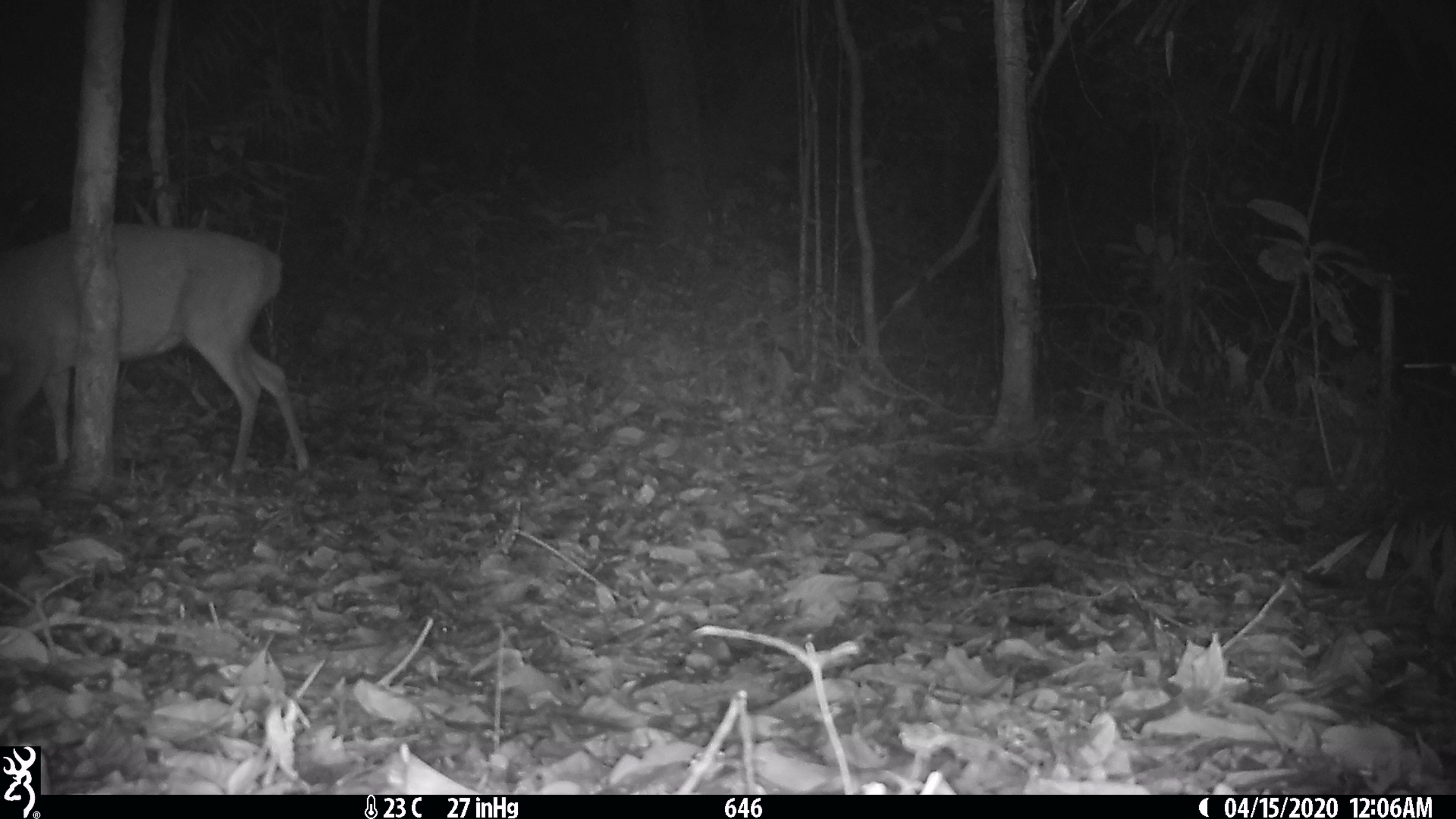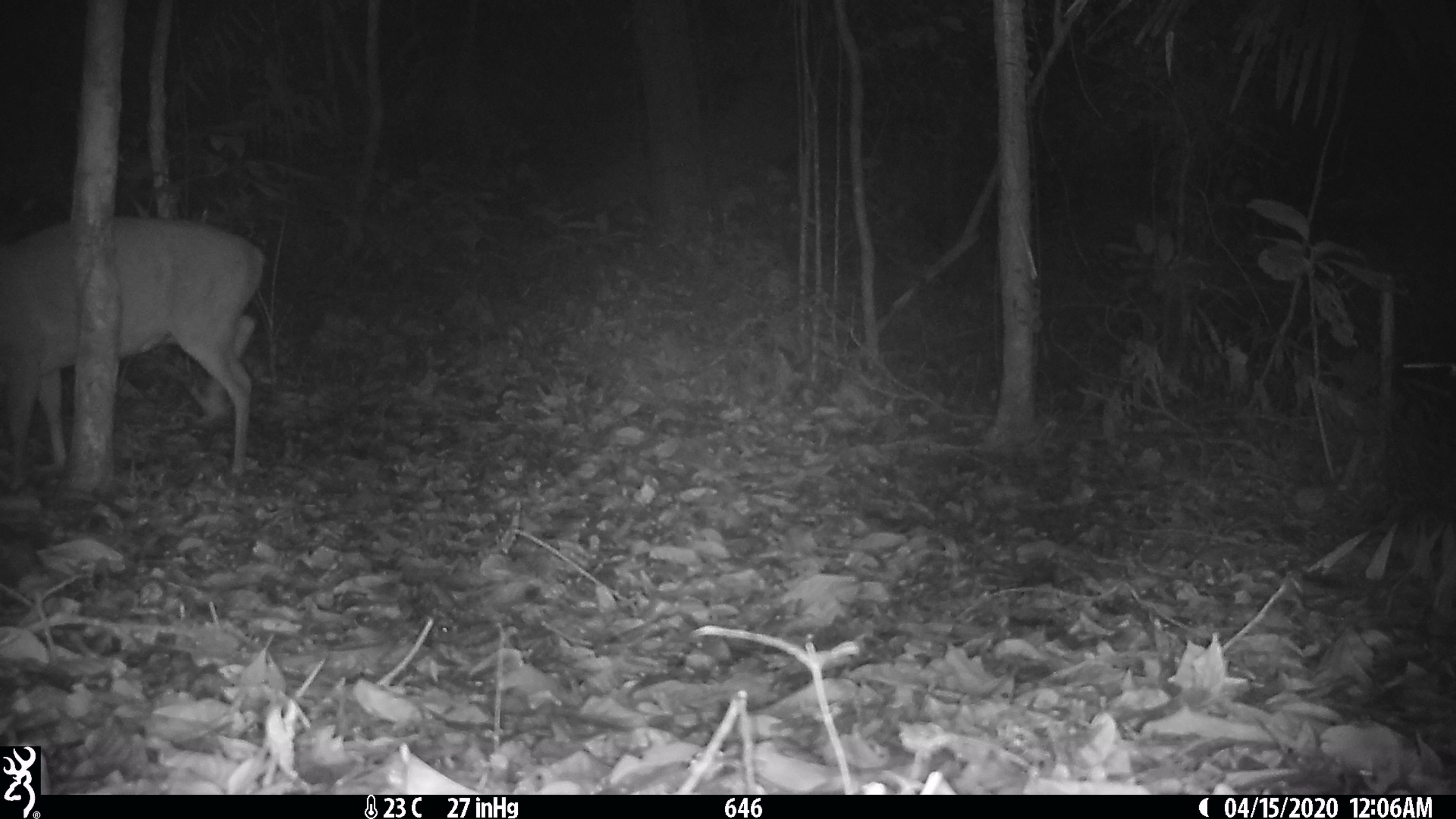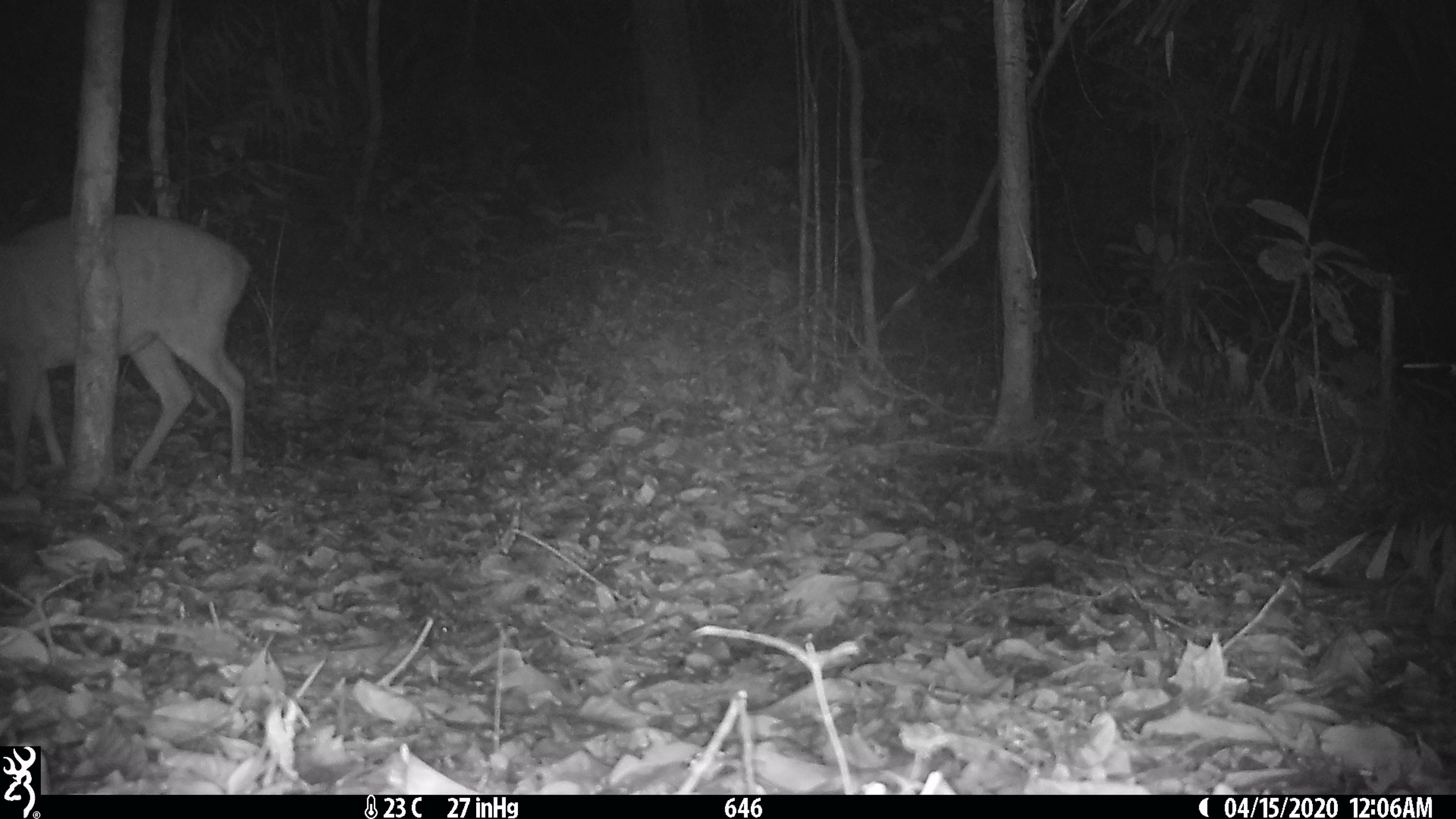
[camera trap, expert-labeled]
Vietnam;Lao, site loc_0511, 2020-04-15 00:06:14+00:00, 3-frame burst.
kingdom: Animalia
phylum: Chordata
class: Mammalia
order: Artiodactyla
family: Cervidae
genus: Muntiacus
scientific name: Muntiacus vuquangensis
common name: large-antlered muntjac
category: large antlered muntjac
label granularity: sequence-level